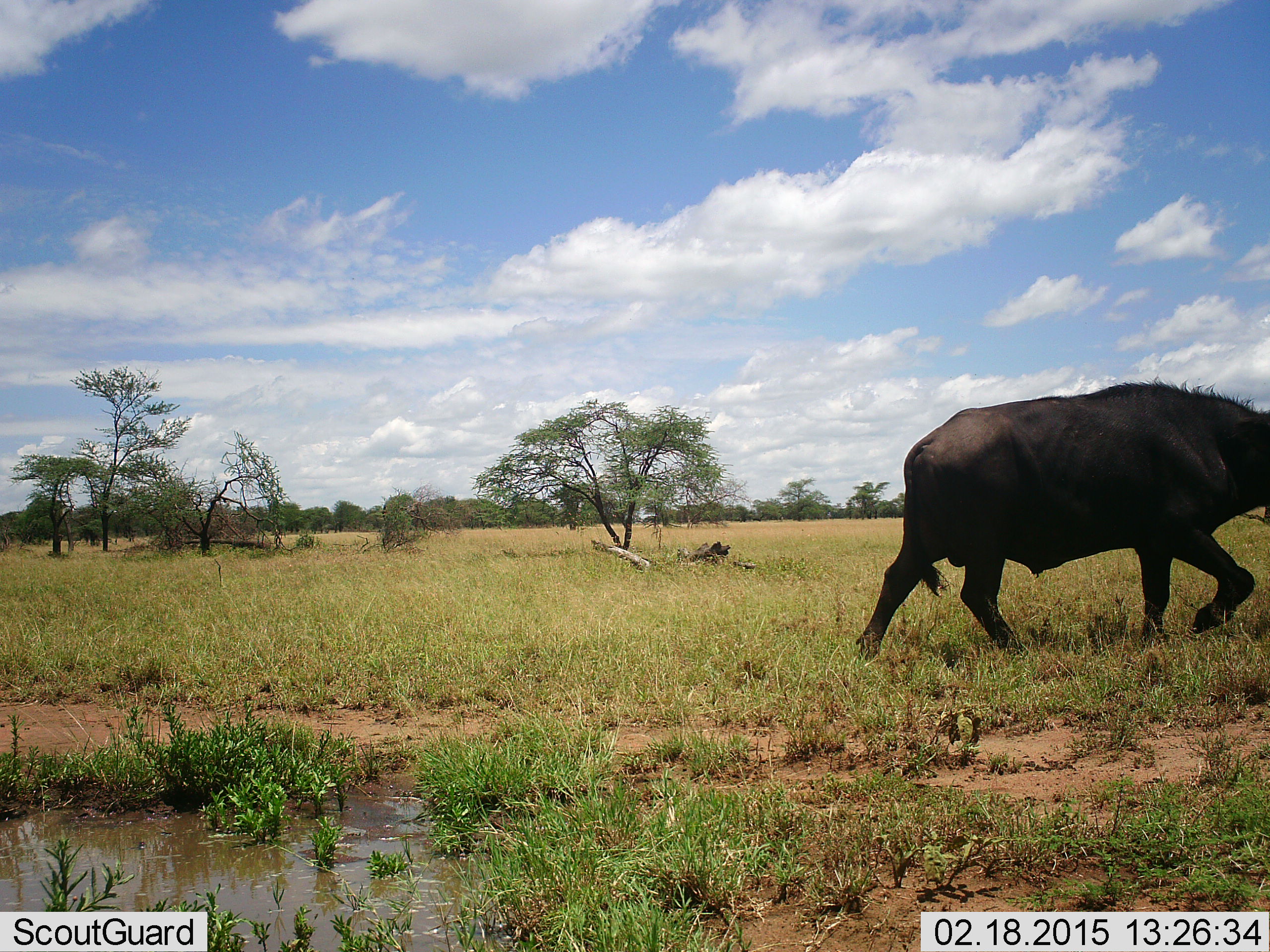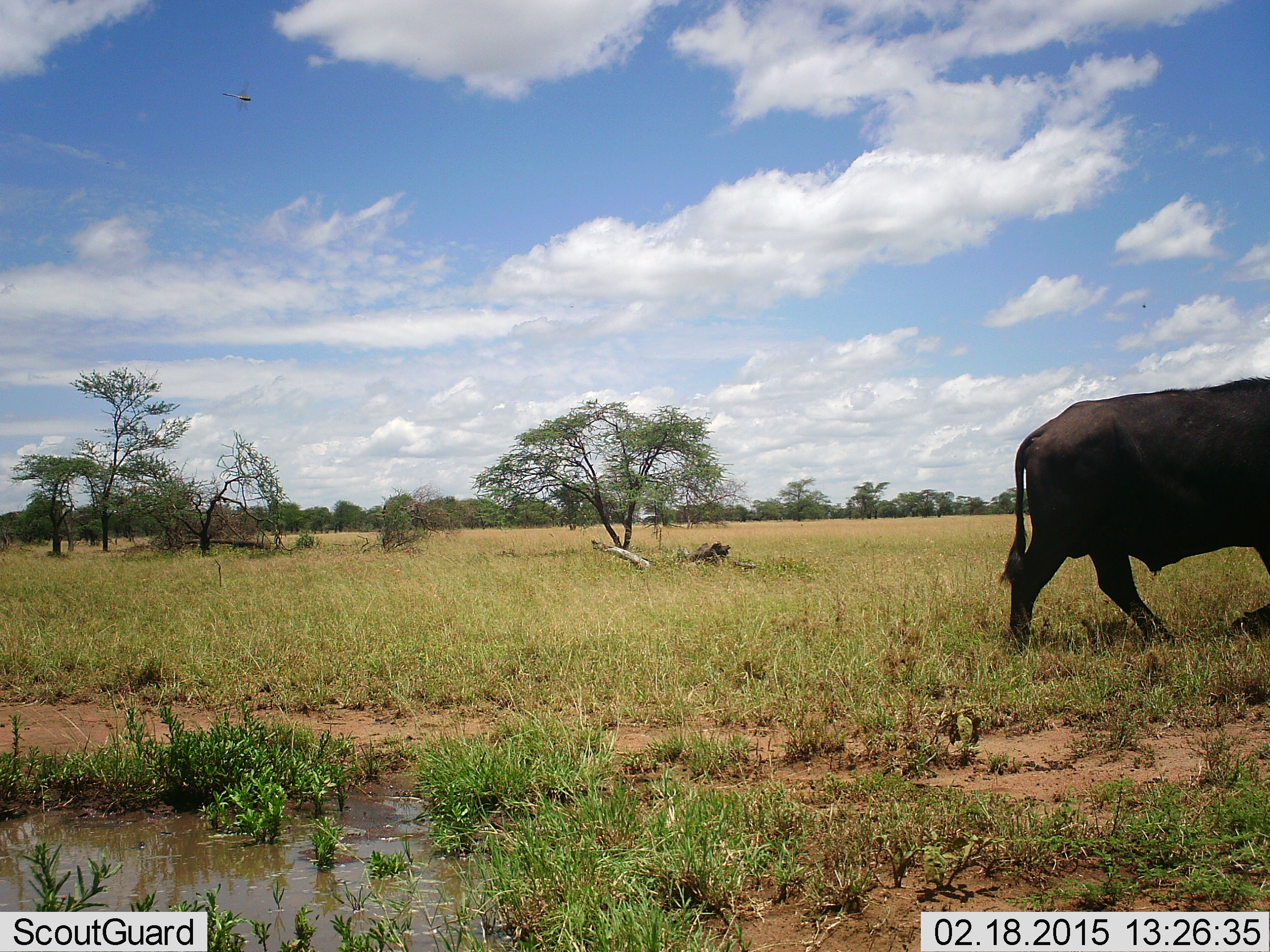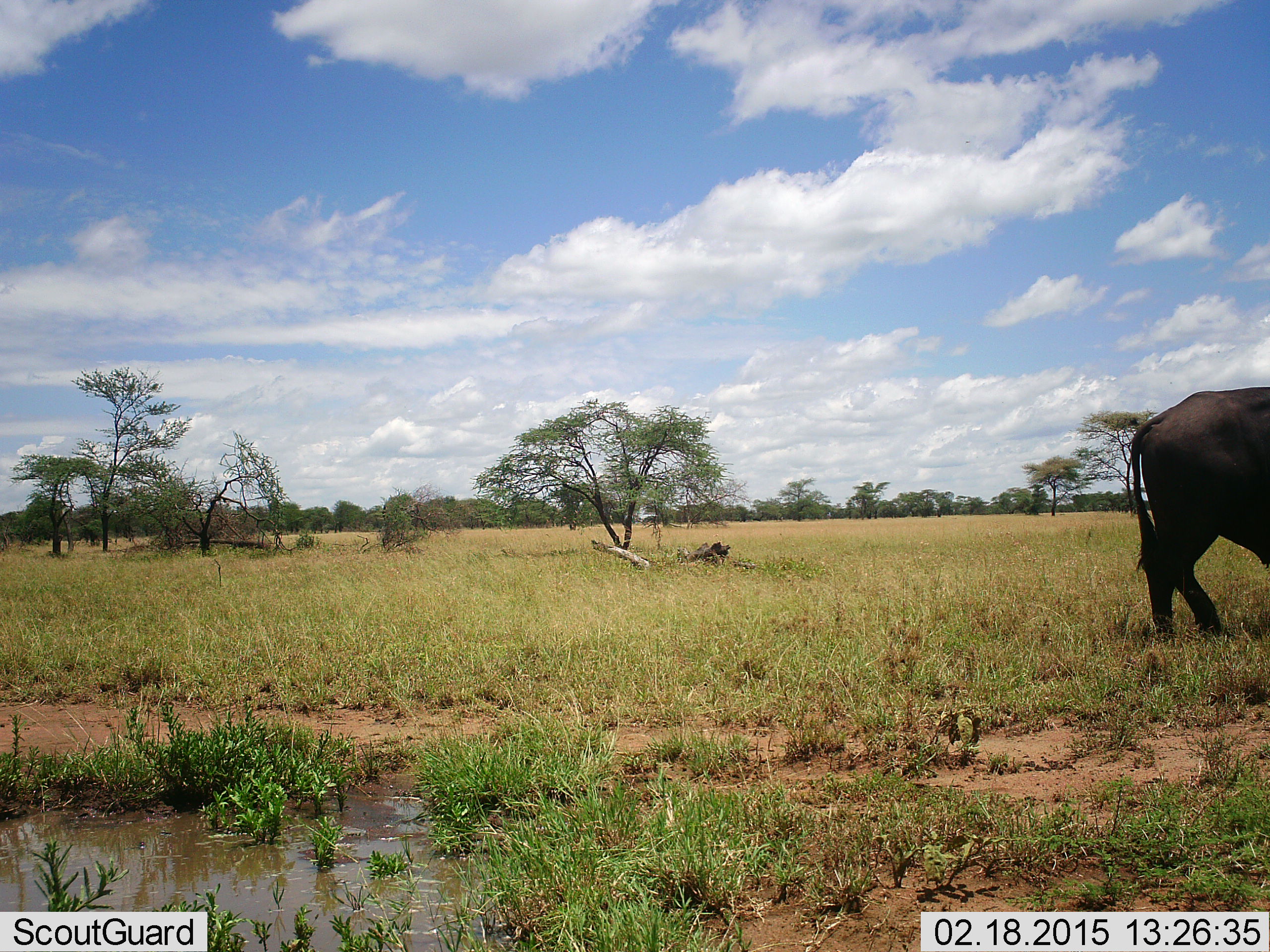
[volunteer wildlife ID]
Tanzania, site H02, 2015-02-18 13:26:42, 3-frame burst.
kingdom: Animalia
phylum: Chordata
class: Mammalia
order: Artiodactyla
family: Bovidae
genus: Syncerus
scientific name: Syncerus caffer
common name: cape buffalo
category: buffalo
Buffalo (cape buffalo) (Syncerus caffer), count 1. Behavior (volunteer vote fractions): standing 0%, resting 0%, moving 100%, interacting 0%. Young present (vote fraction): 0%. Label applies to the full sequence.